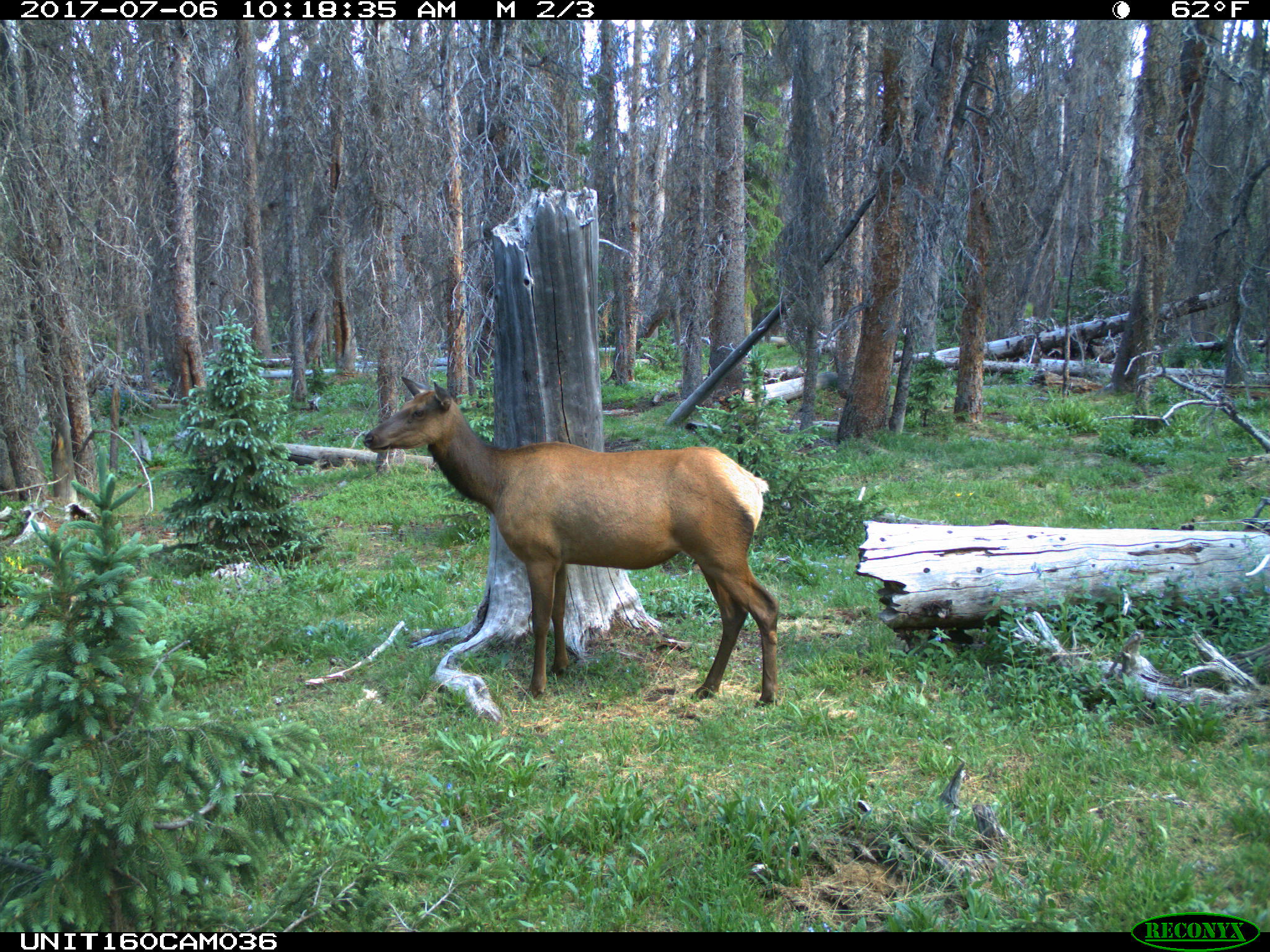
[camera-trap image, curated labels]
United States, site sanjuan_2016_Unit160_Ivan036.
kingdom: Animalia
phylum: Chordata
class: Mammalia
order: Artiodactyla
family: Cervidae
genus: Cervus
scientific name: Cervus elaphus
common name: red deer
Cervus elaphus (red deer).